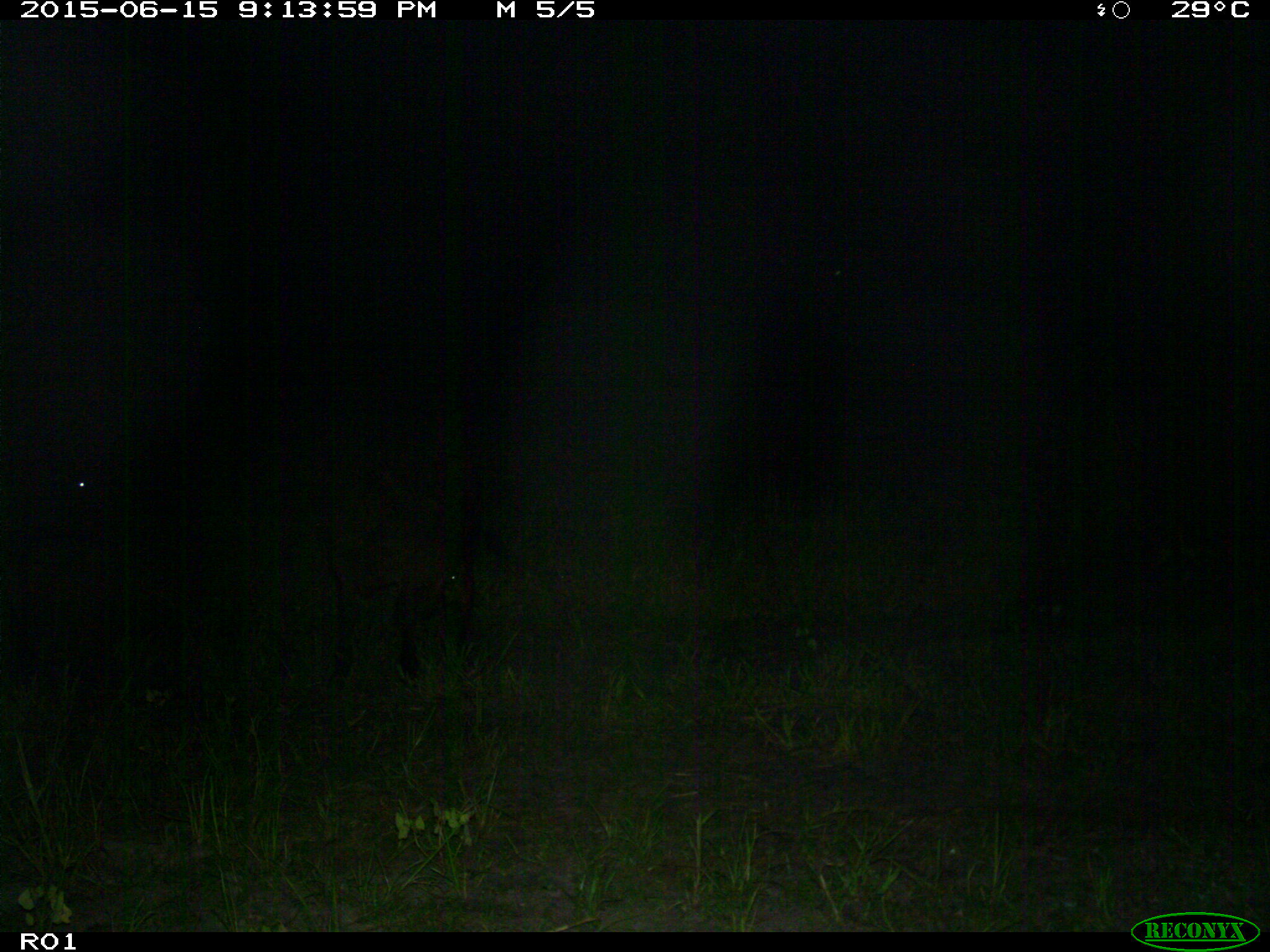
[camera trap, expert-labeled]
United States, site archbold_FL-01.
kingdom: Animalia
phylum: Chordata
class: Mammalia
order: Artiodactyla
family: Bovidae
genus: Bos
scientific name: Bos taurus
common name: domestic cow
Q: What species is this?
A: Bos taurus (domestic cow).